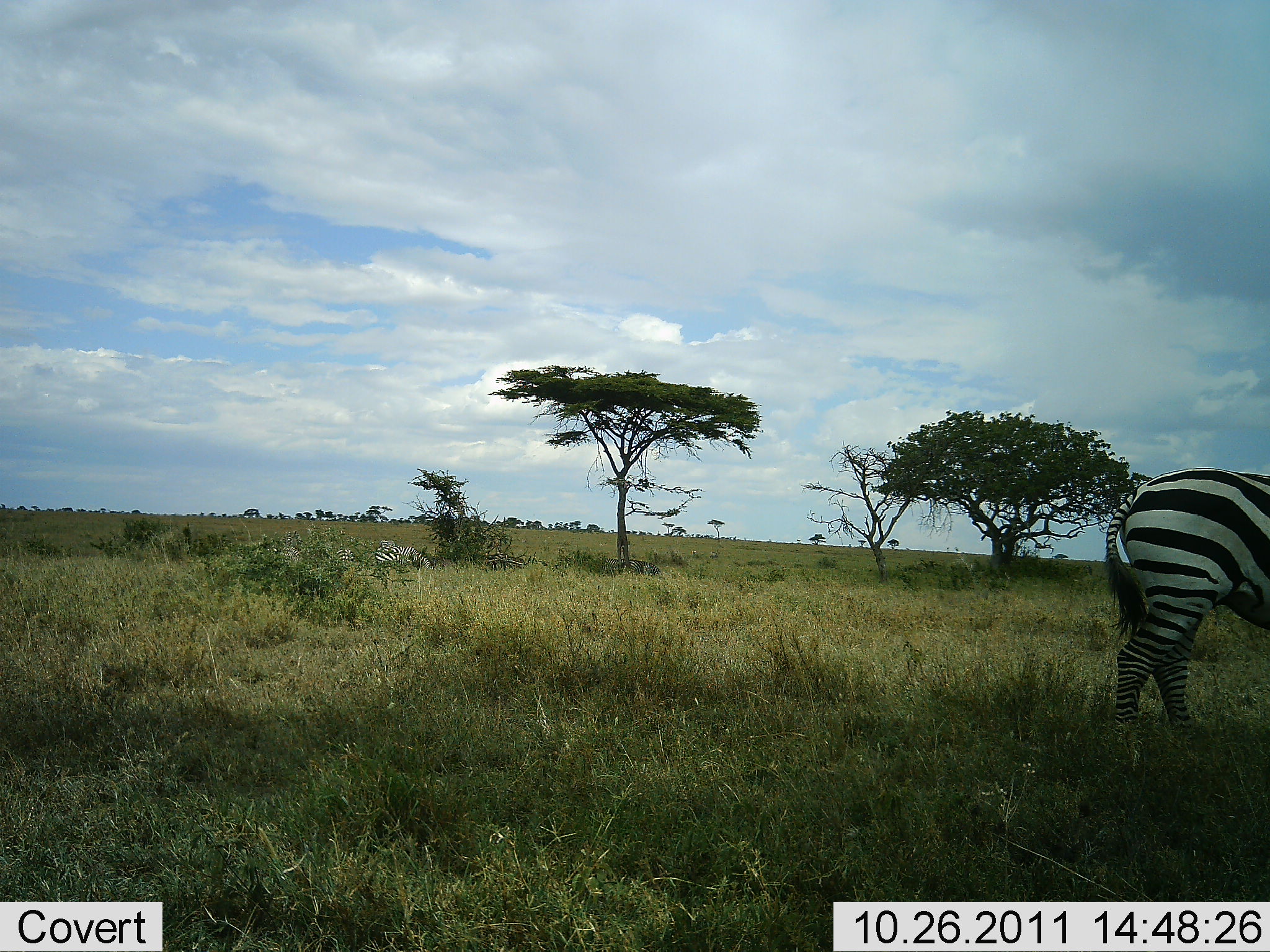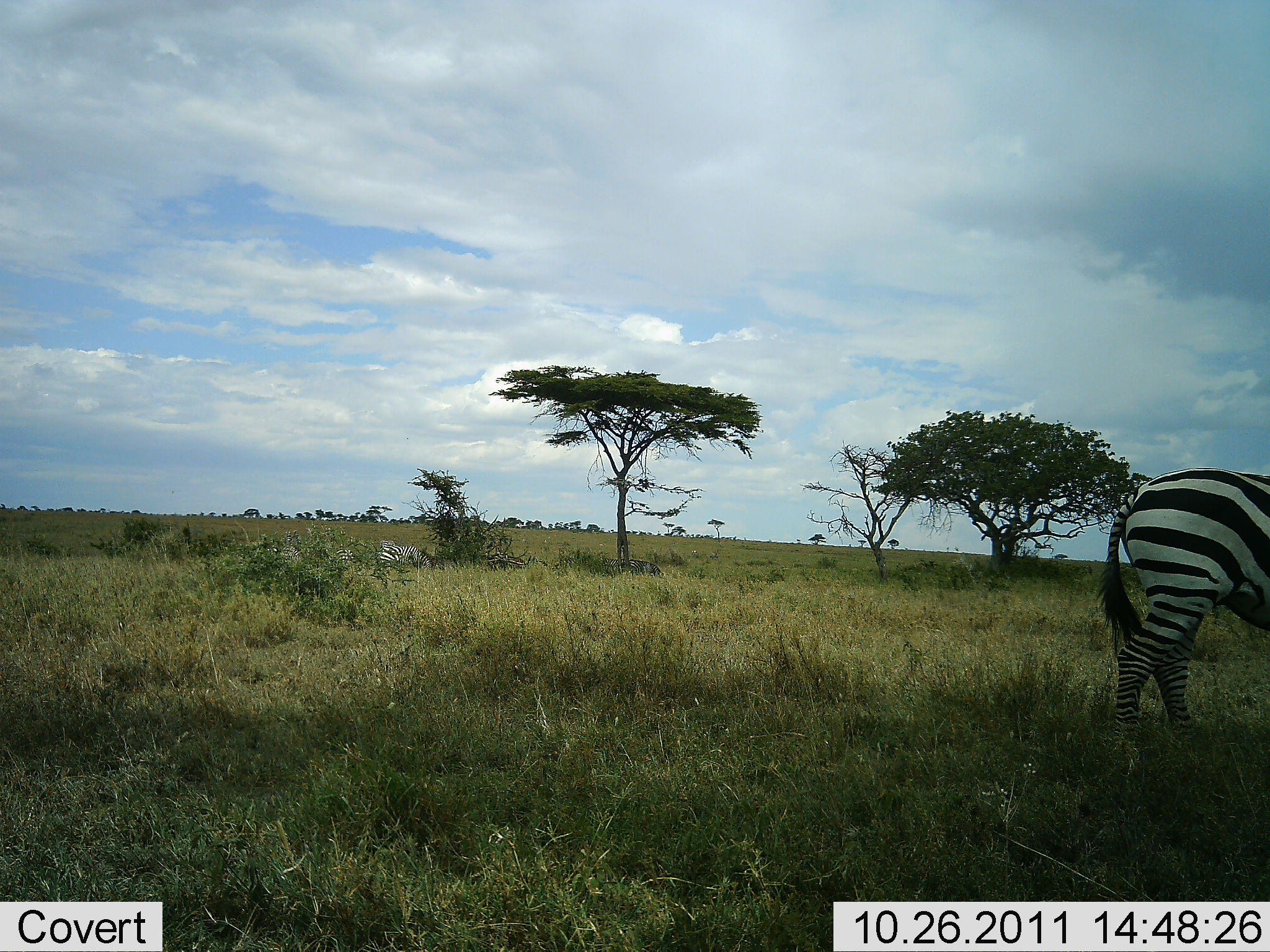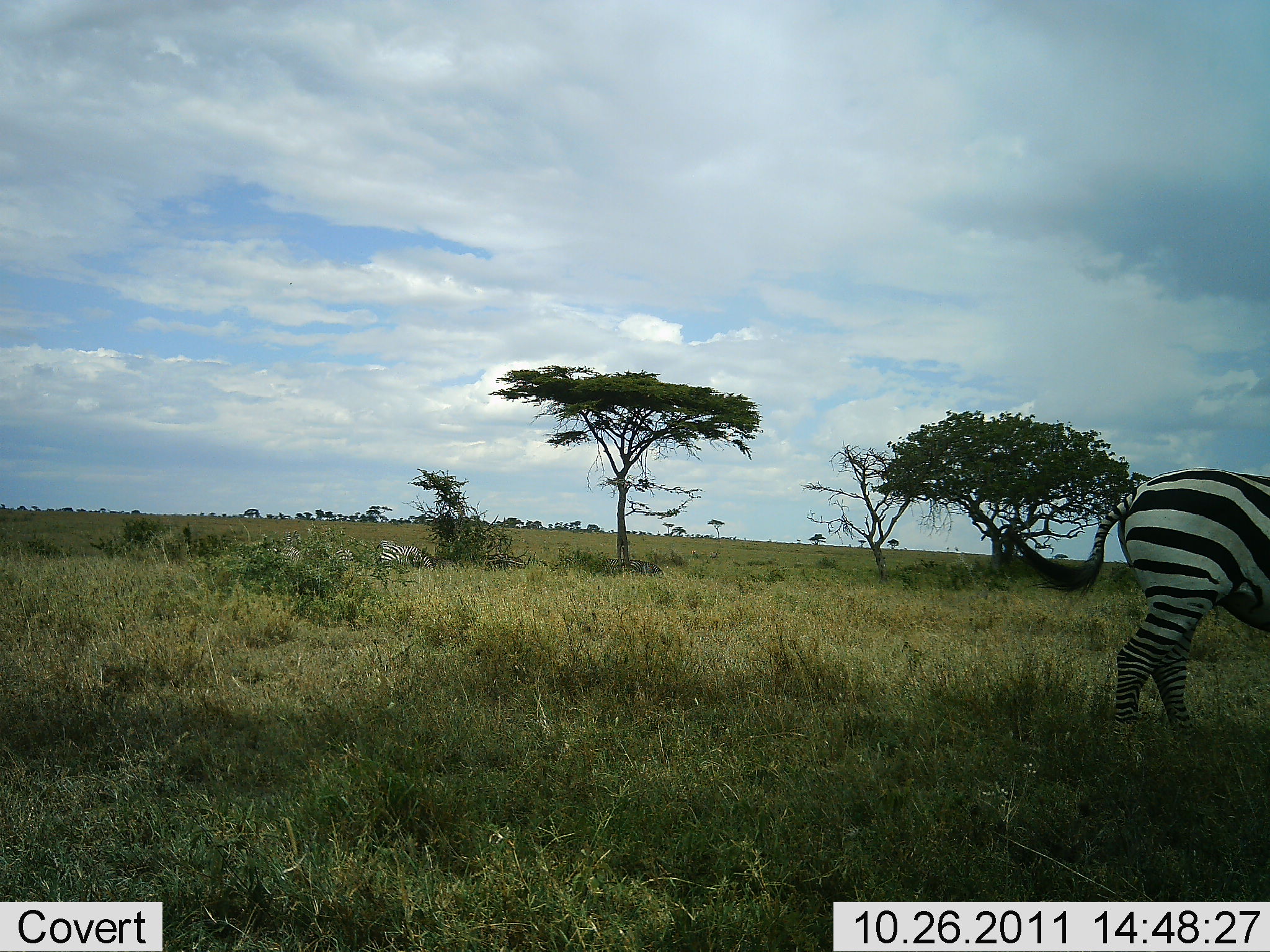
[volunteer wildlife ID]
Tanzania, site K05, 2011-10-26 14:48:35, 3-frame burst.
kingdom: Animalia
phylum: Chordata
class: Mammalia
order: Perissodactyla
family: Equidae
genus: Equus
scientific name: Equus quagga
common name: plains zebra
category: zebra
Zebra (plains zebra) (Equus quagga), count 1. Behavior (volunteer vote fractions): standing 87%, resting 13%, moving 13%, interacting 0%. Young present (vote fraction): 0%. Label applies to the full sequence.